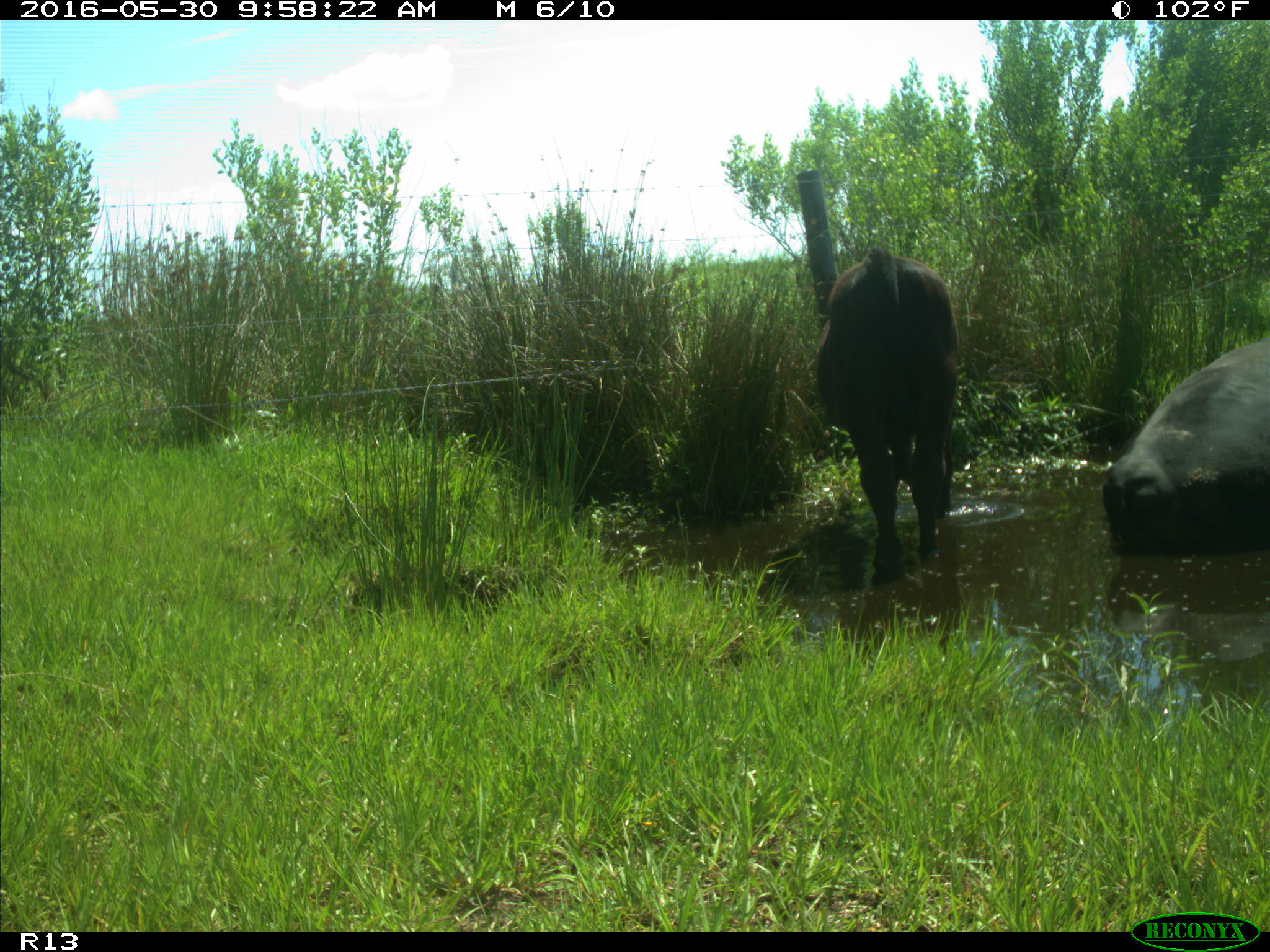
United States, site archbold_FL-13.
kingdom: Animalia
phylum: Chordata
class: Mammalia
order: Artiodactyla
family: Bovidae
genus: Bos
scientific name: Bos taurus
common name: domestic cow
Bos taurus (domestic cow).